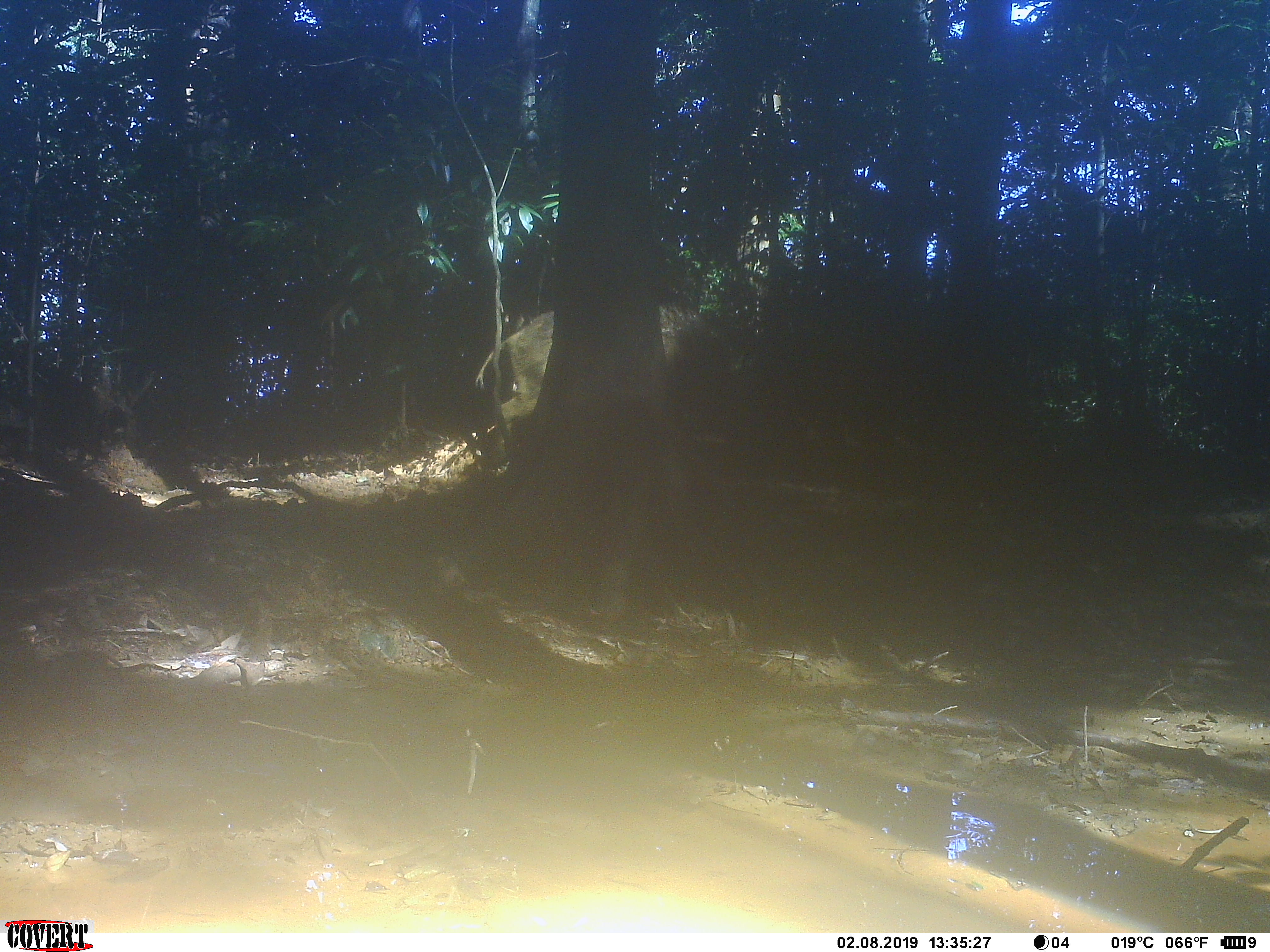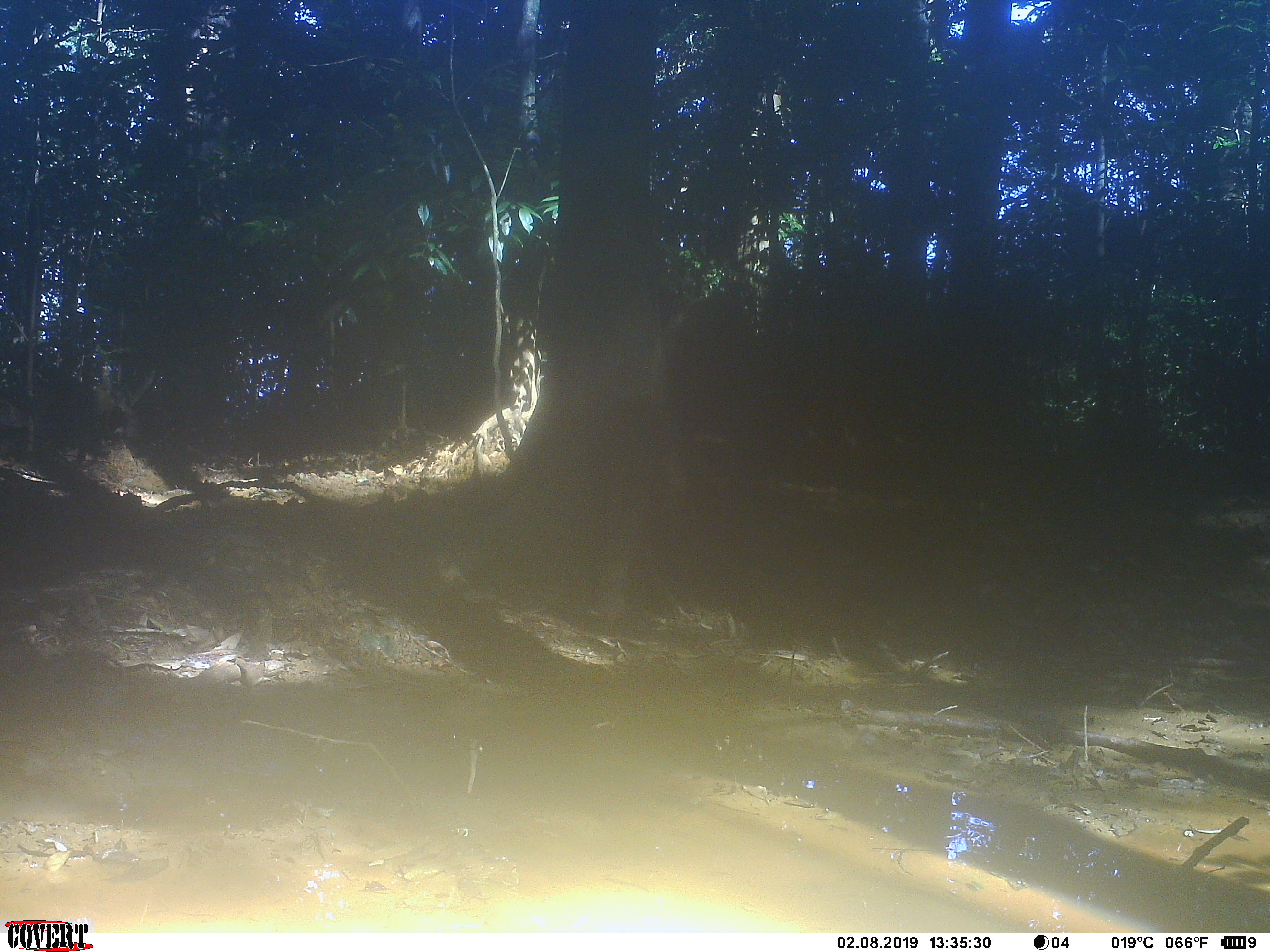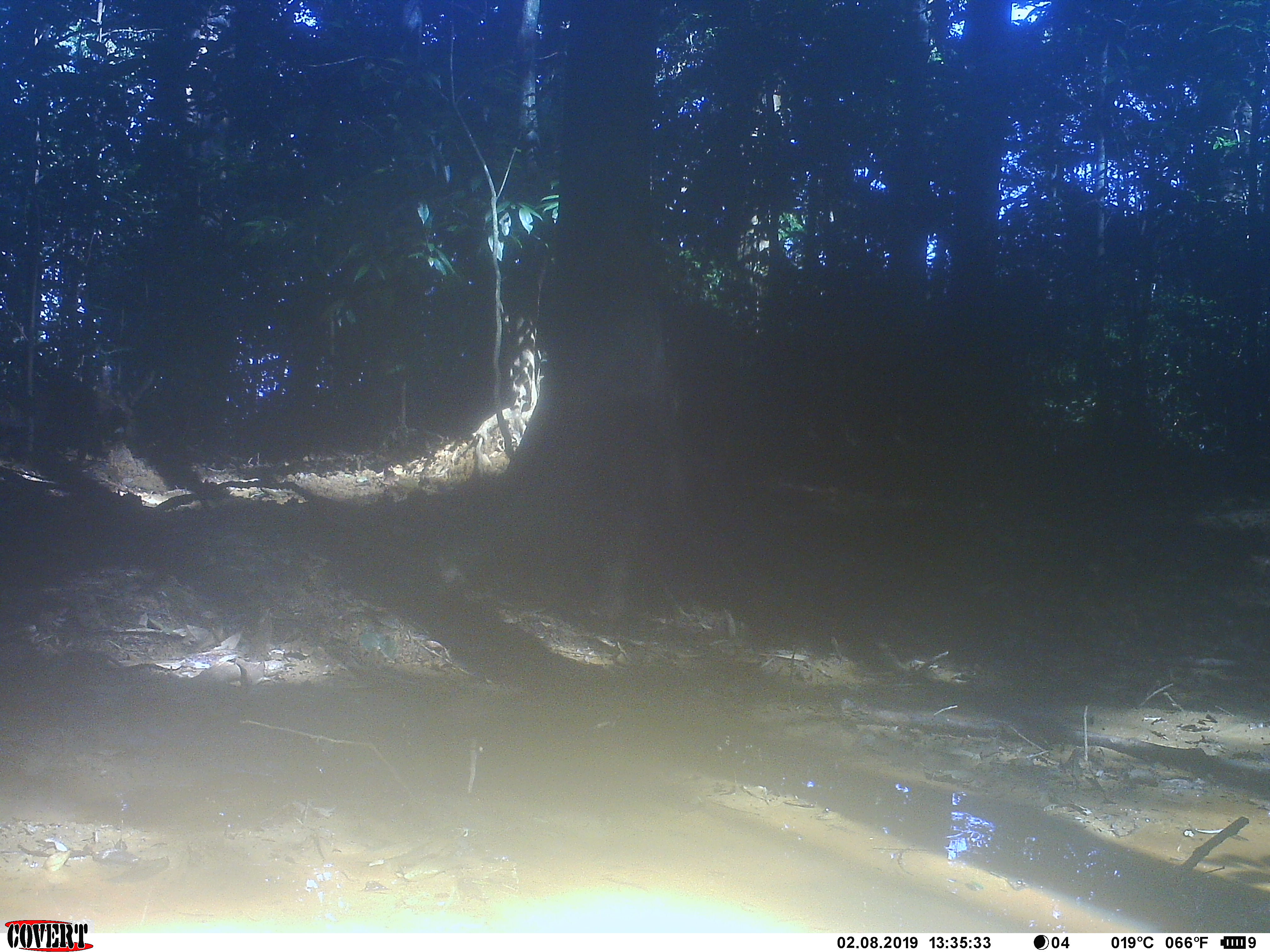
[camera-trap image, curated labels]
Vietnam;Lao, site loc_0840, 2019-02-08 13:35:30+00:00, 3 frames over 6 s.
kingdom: Animalia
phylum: Chordata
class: Mammalia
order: Artiodactyla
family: Suidae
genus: Sus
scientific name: Sus scrofa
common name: eurasian wild pig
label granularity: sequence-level